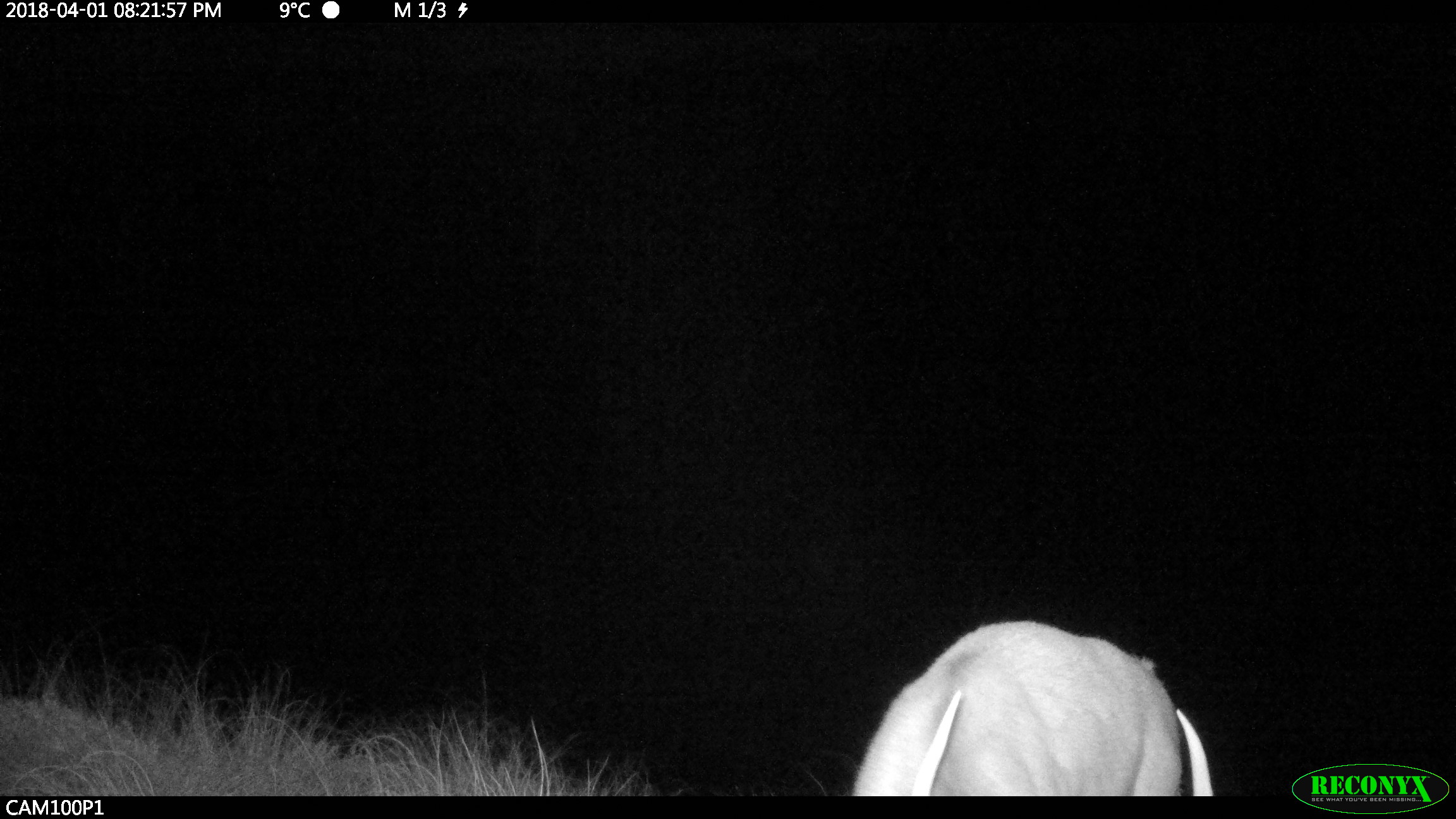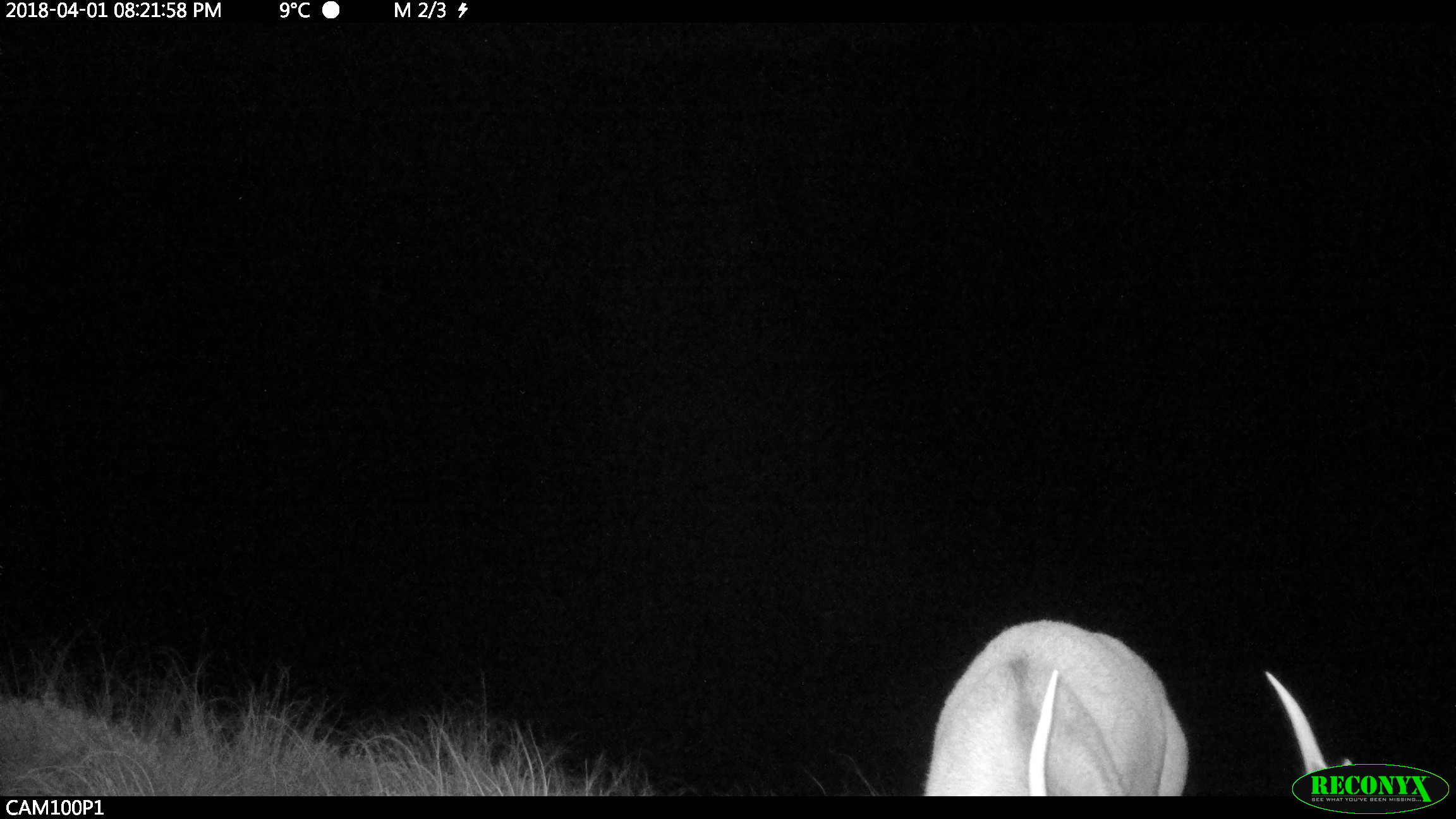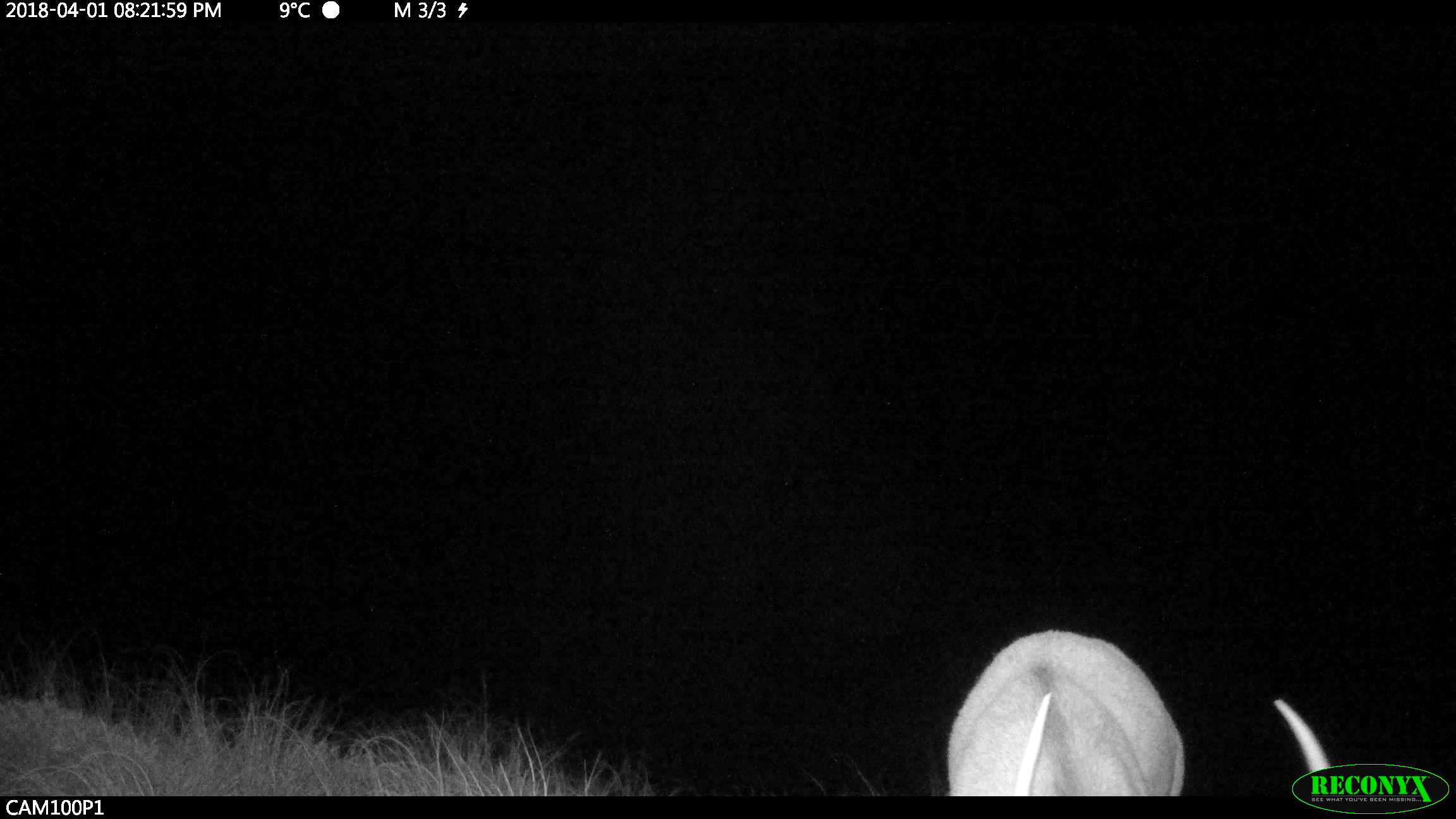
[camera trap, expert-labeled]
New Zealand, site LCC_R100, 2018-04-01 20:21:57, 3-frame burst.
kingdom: Animalia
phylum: Chordata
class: Mammalia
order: Artiodactyla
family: Cervidae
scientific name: Cervidae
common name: deer